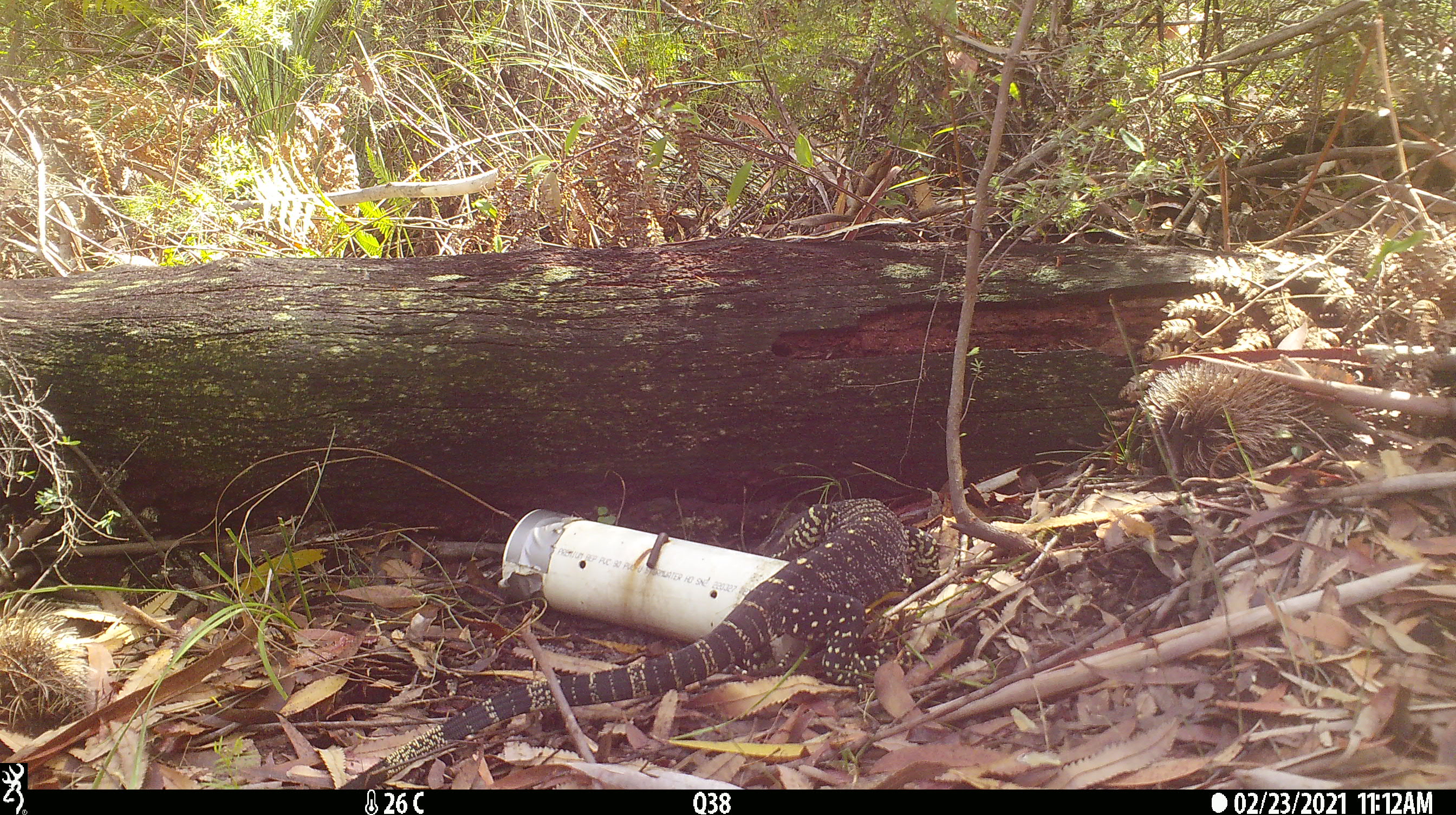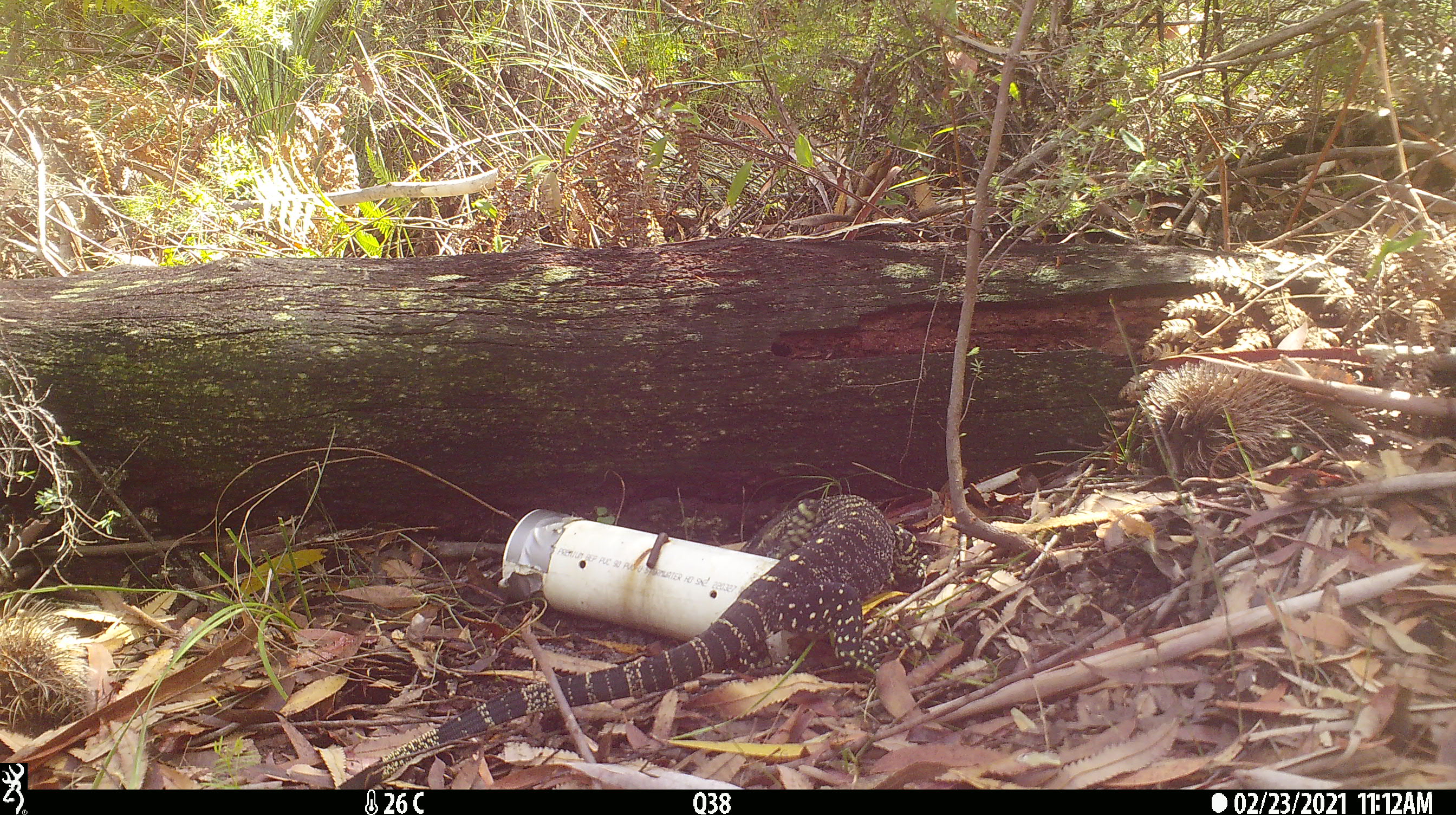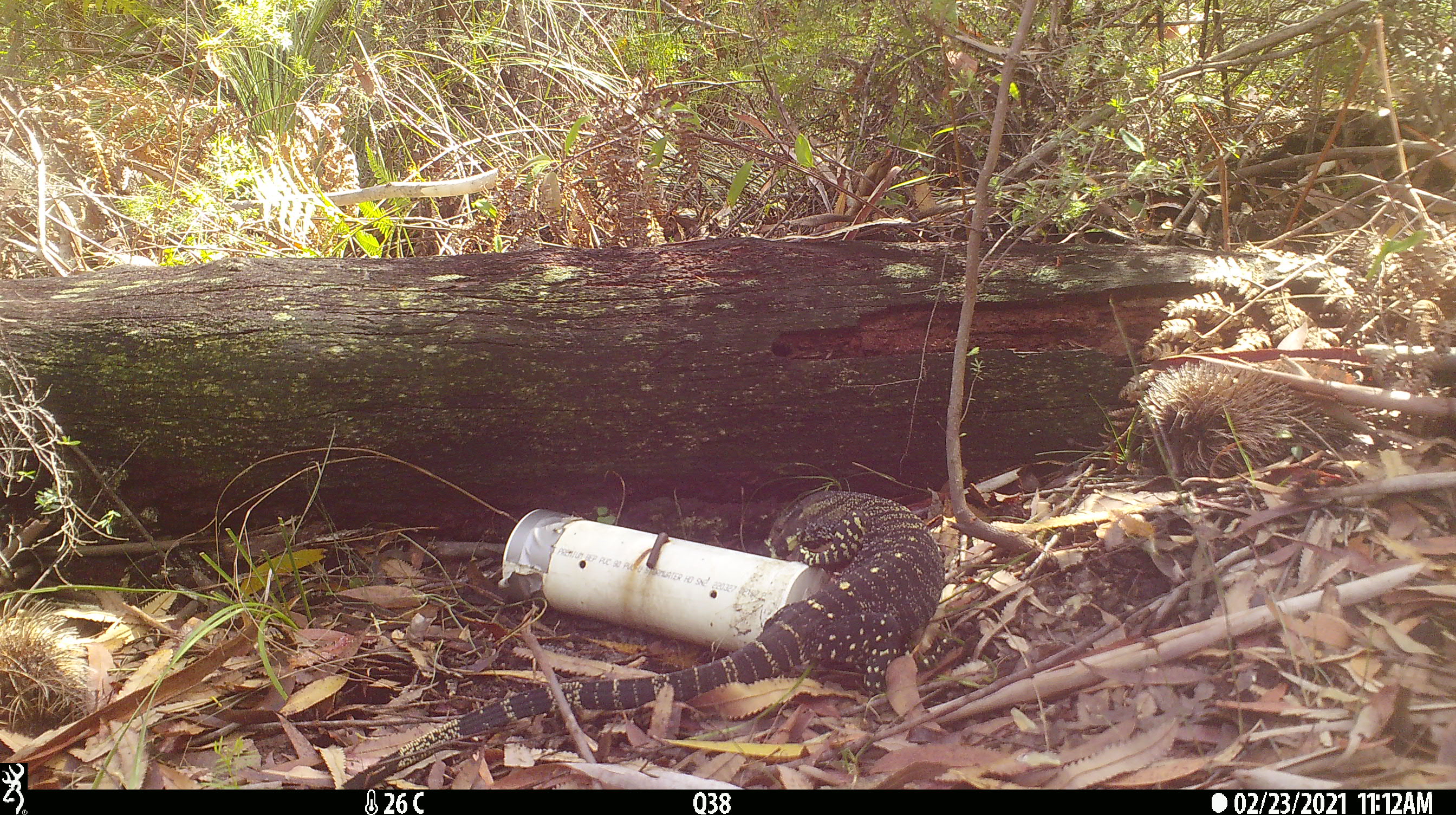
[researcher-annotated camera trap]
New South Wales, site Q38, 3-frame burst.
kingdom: Animalia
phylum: Chordata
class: Reptilia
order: Squamata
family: Varanidae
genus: Varanus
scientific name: Varanus varius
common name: lace monitor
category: goanna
Goanna (lace monitor) (Varanus varius).